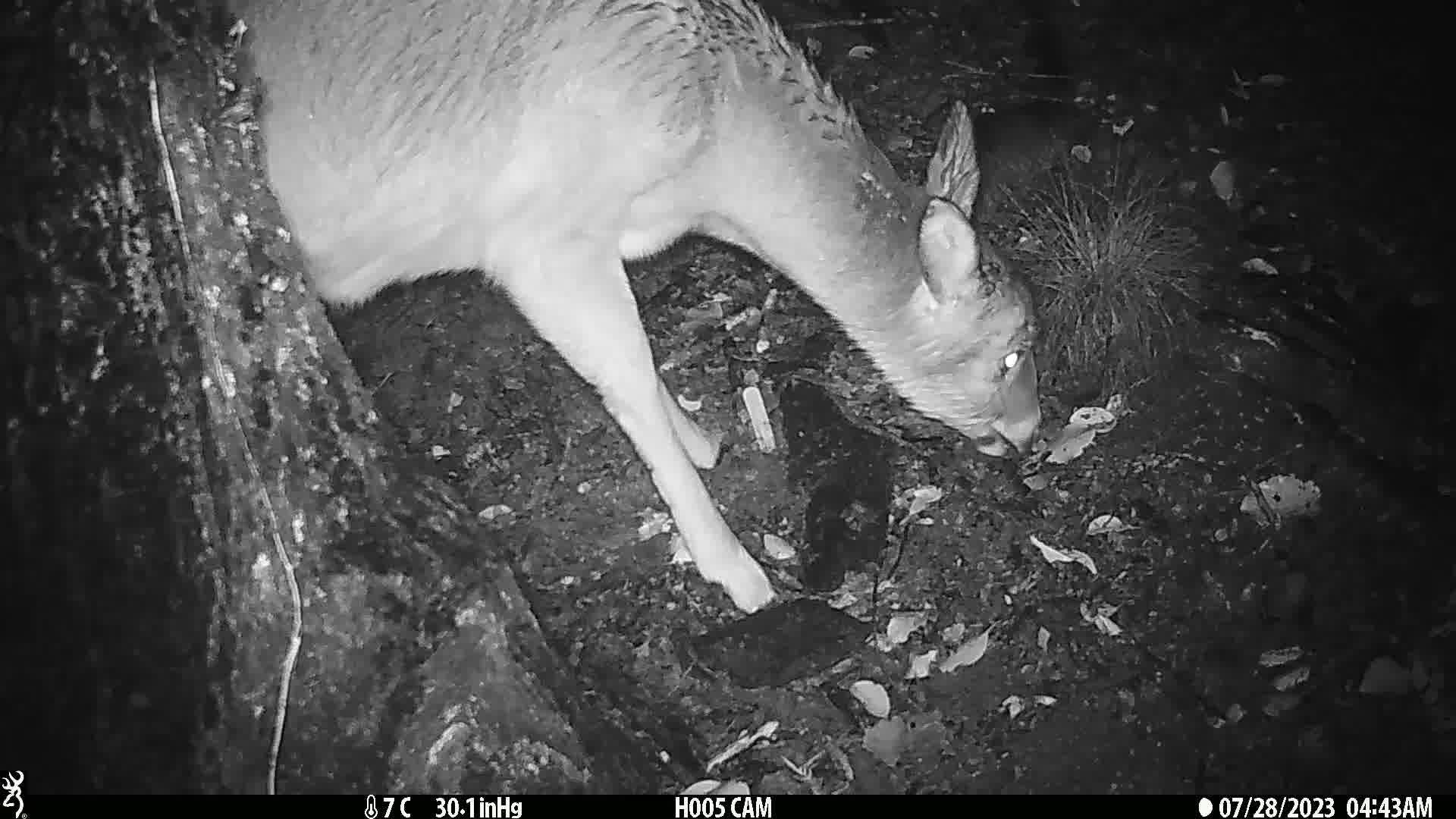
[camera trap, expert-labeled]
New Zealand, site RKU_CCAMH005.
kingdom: Animalia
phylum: Chordata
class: Mammalia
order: Artiodactyla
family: Cervidae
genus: Odocoileus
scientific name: Odocoileus virginianus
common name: white-tailed deer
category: white tailed deer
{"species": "white tailed deer (white-tailed deer) (Odocoileus virginianus)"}